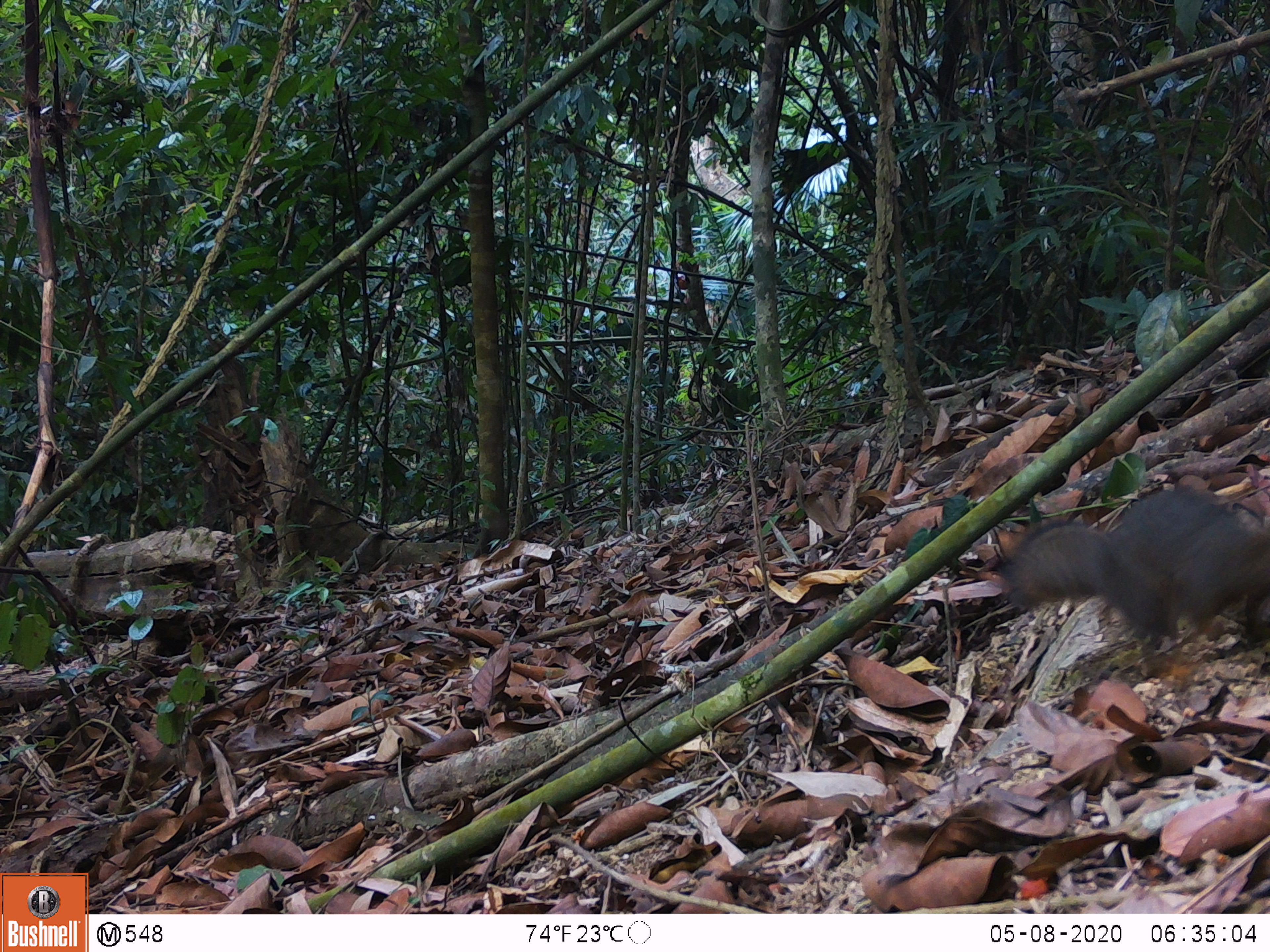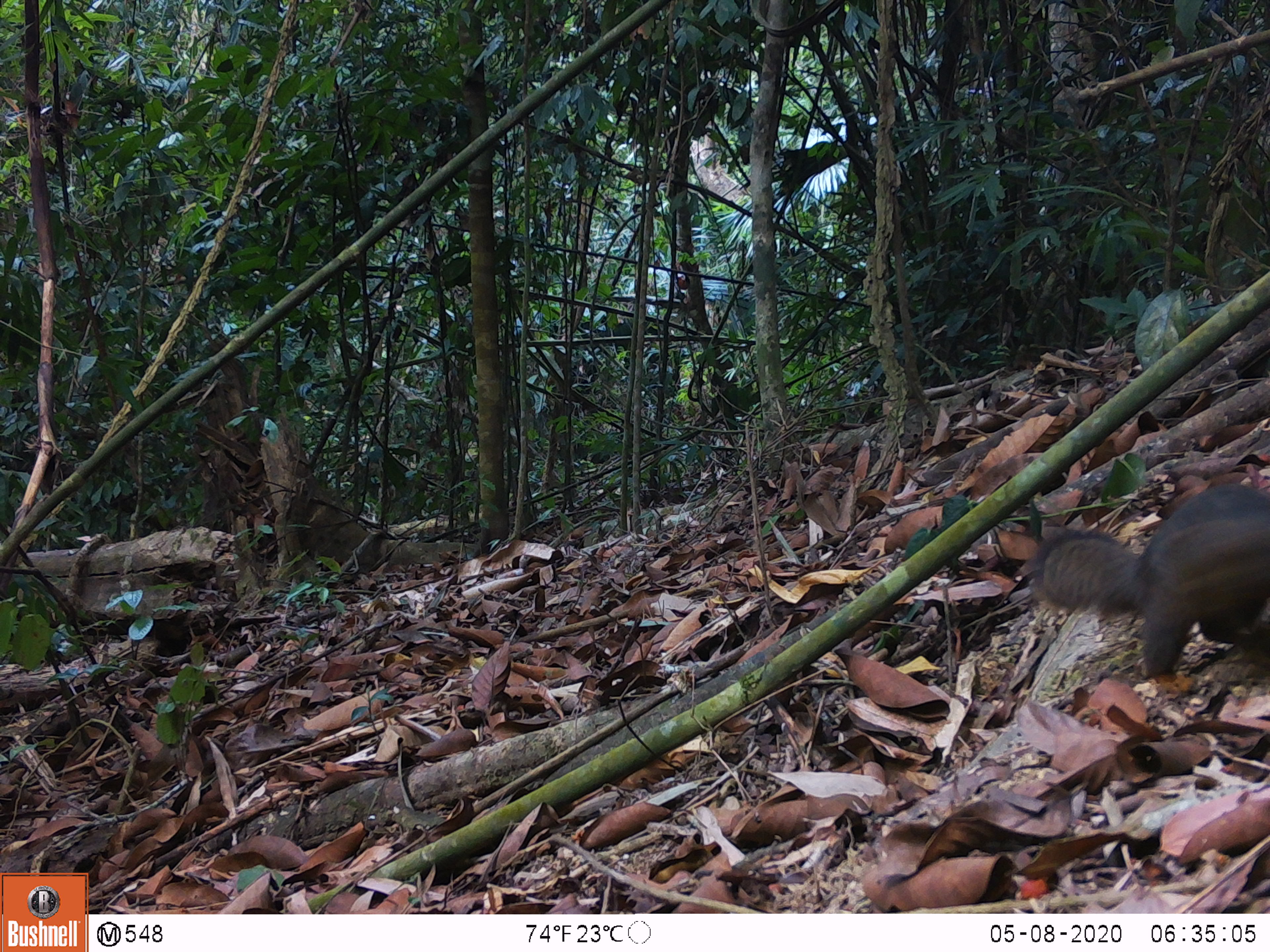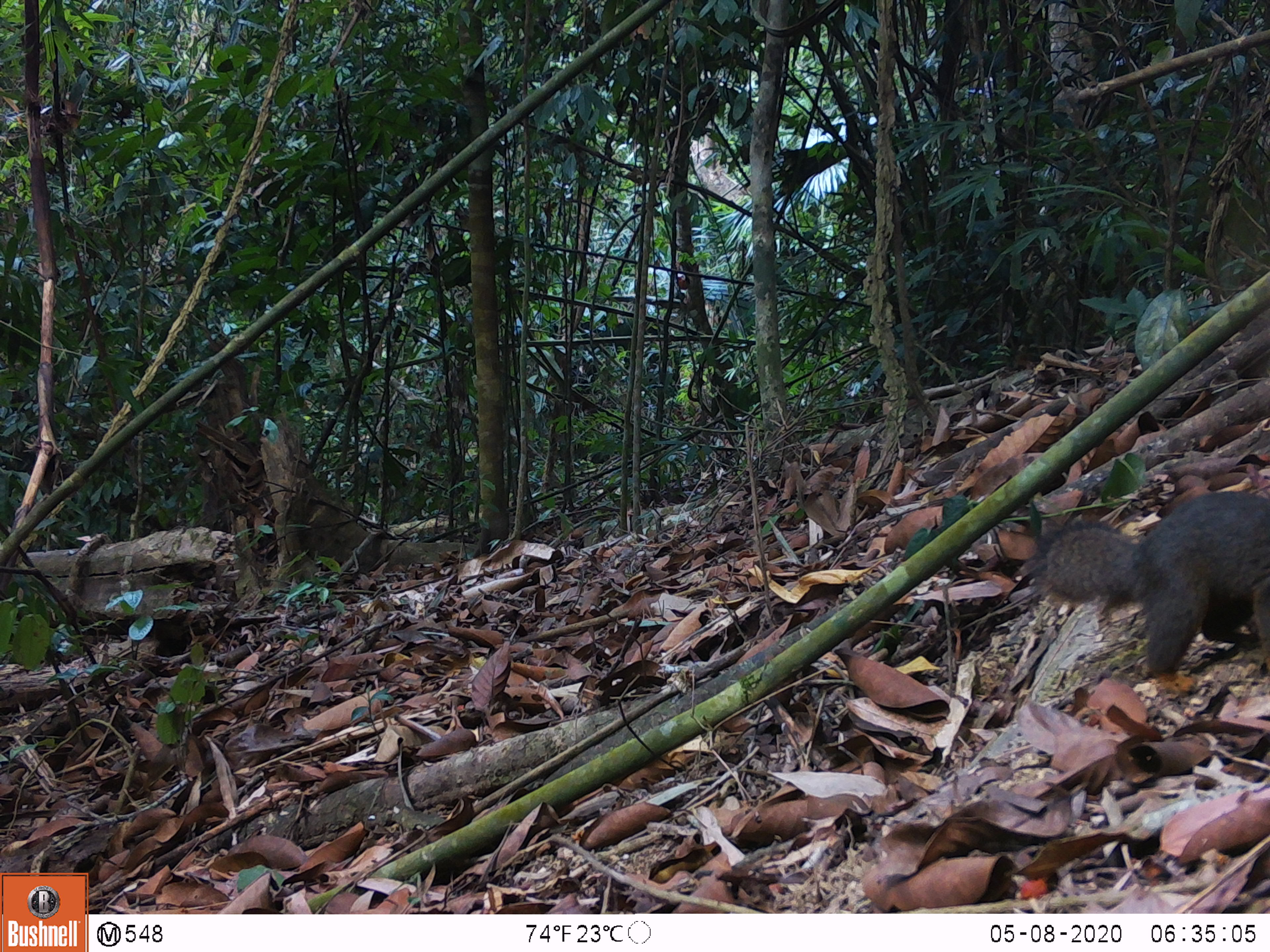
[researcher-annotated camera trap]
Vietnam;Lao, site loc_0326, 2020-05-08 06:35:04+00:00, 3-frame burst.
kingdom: Animalia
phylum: Chordata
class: Mammalia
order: Rodentia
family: Sciuridae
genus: Callosciurus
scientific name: Callosciurus erythraeus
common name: pallas's squirrel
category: pallass squirrel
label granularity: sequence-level